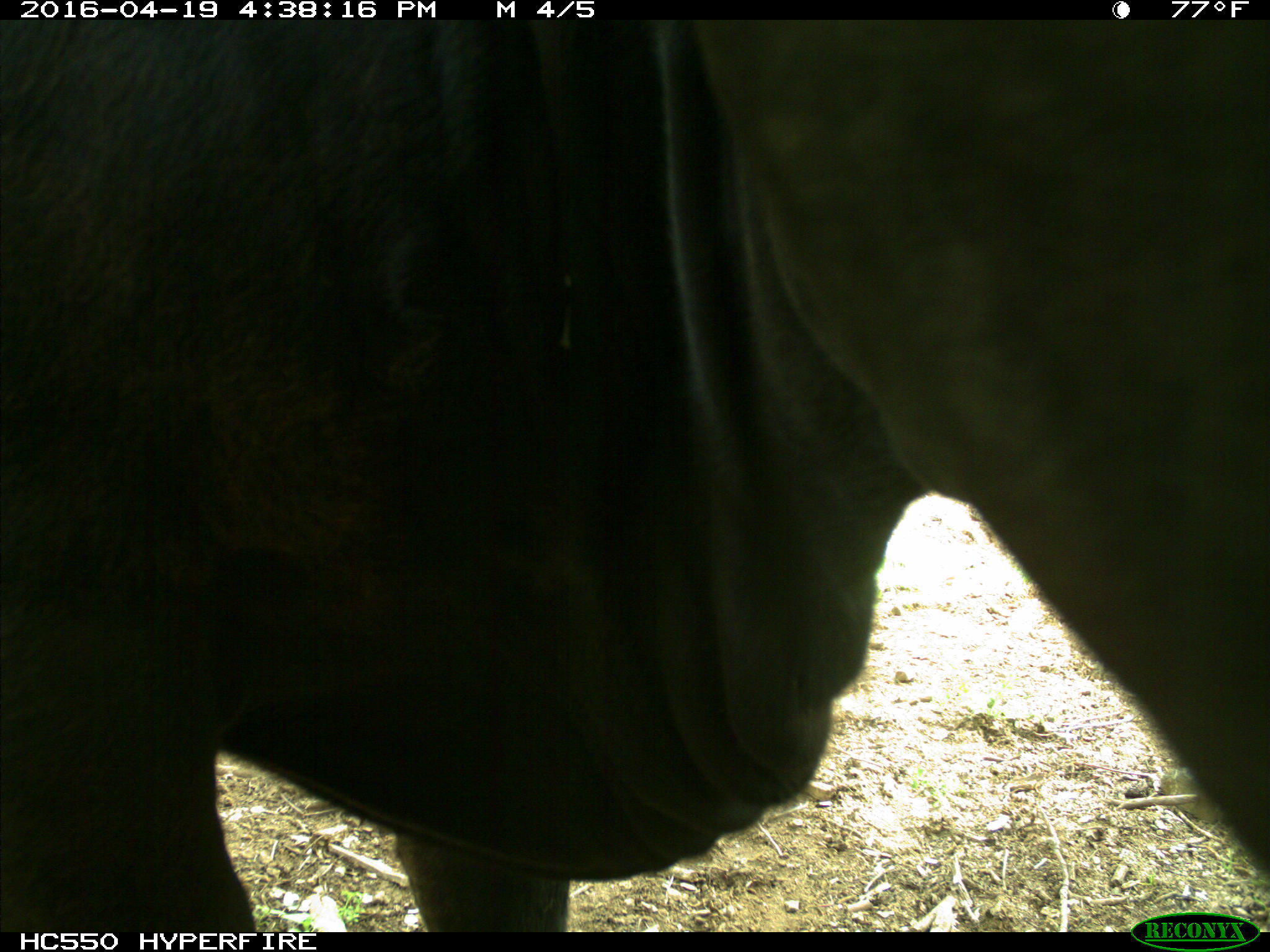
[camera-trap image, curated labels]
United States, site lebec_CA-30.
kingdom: Animalia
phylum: Chordata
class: Mammalia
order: Artiodactyla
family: Bovidae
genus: Bos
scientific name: Bos taurus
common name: domestic cow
Bos taurus (domestic cow).